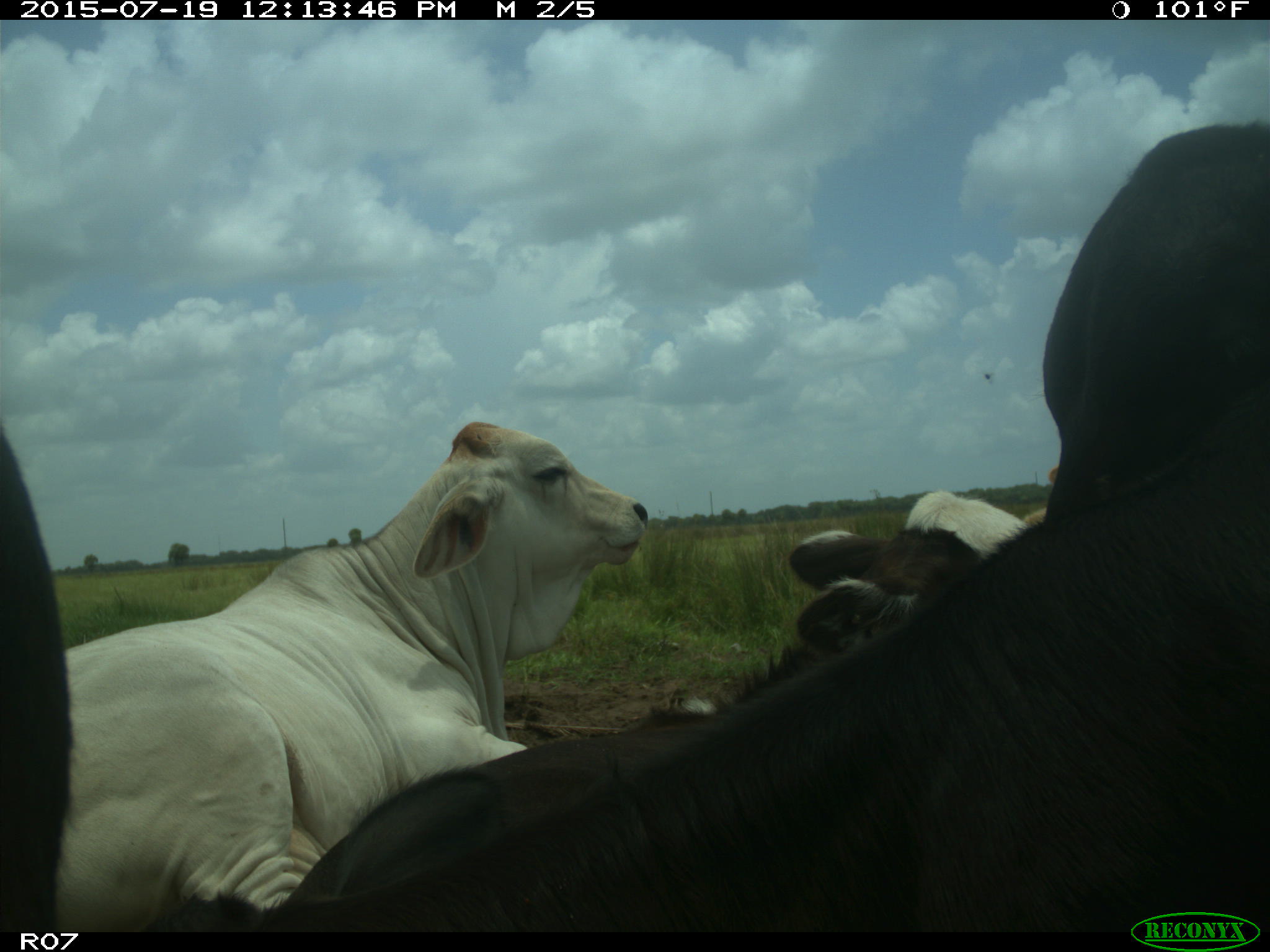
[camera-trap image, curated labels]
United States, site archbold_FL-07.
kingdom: Animalia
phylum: Chordata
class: Mammalia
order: Artiodactyla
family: Bovidae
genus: Bos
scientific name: Bos taurus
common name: domestic cow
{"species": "Bos taurus (domestic cow)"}